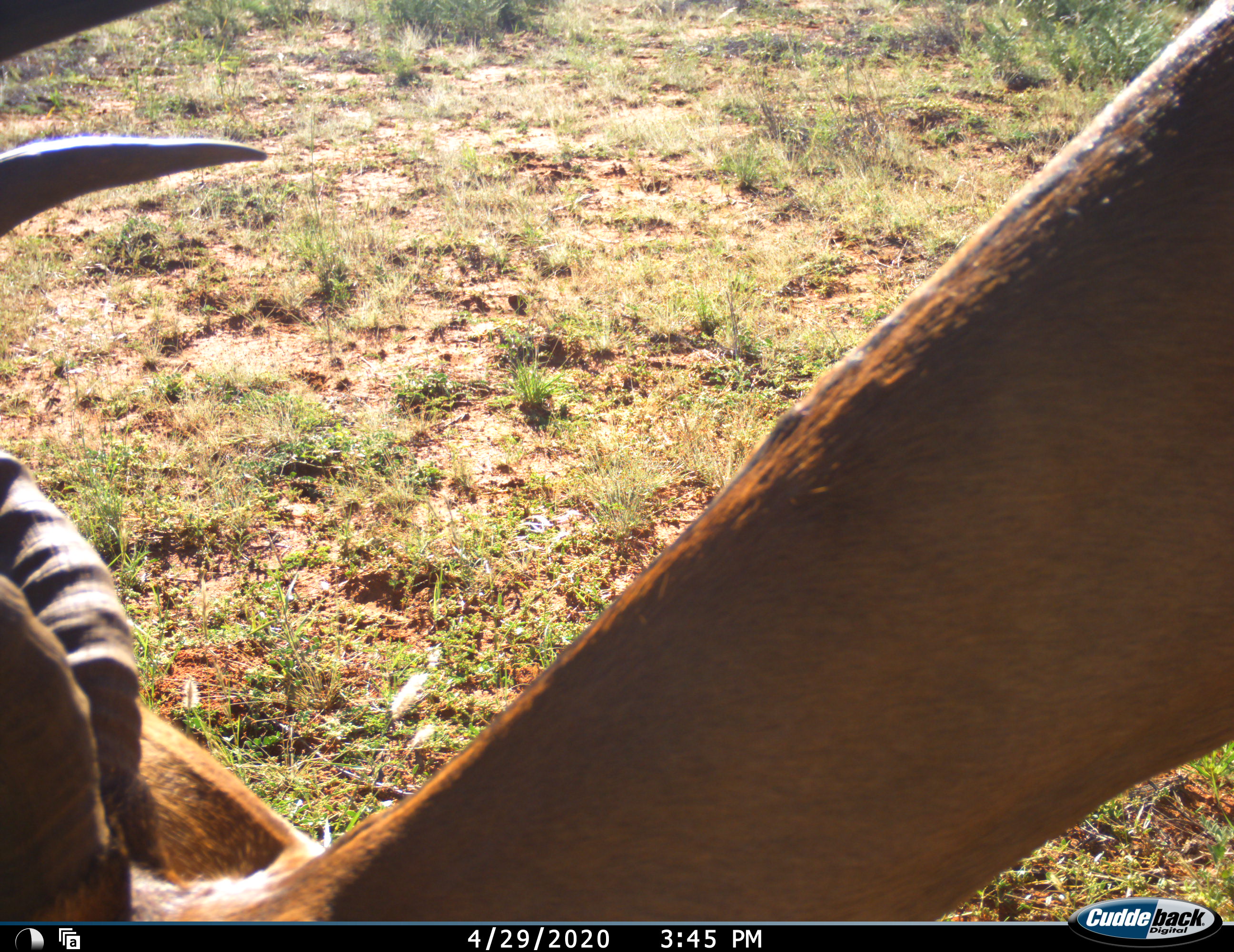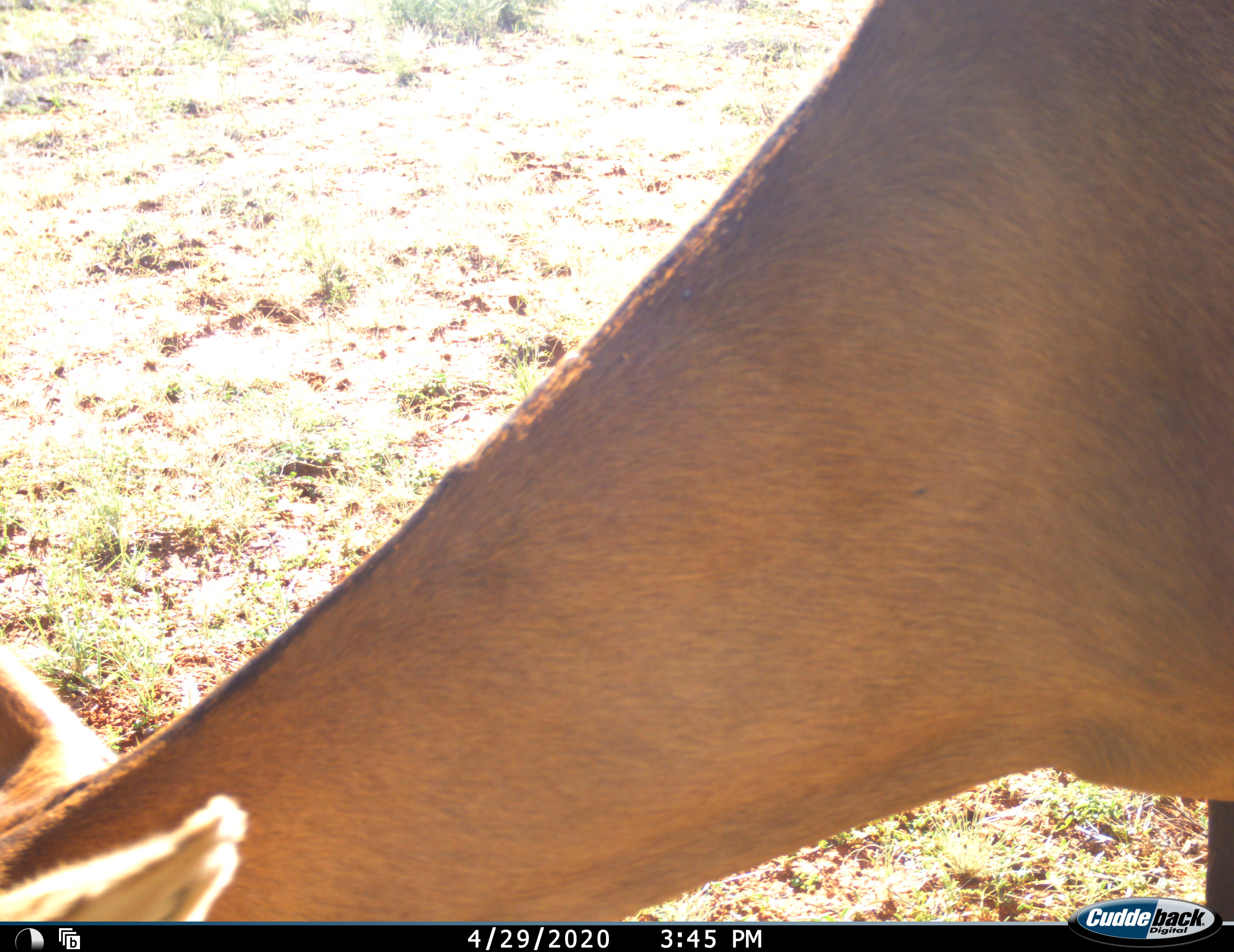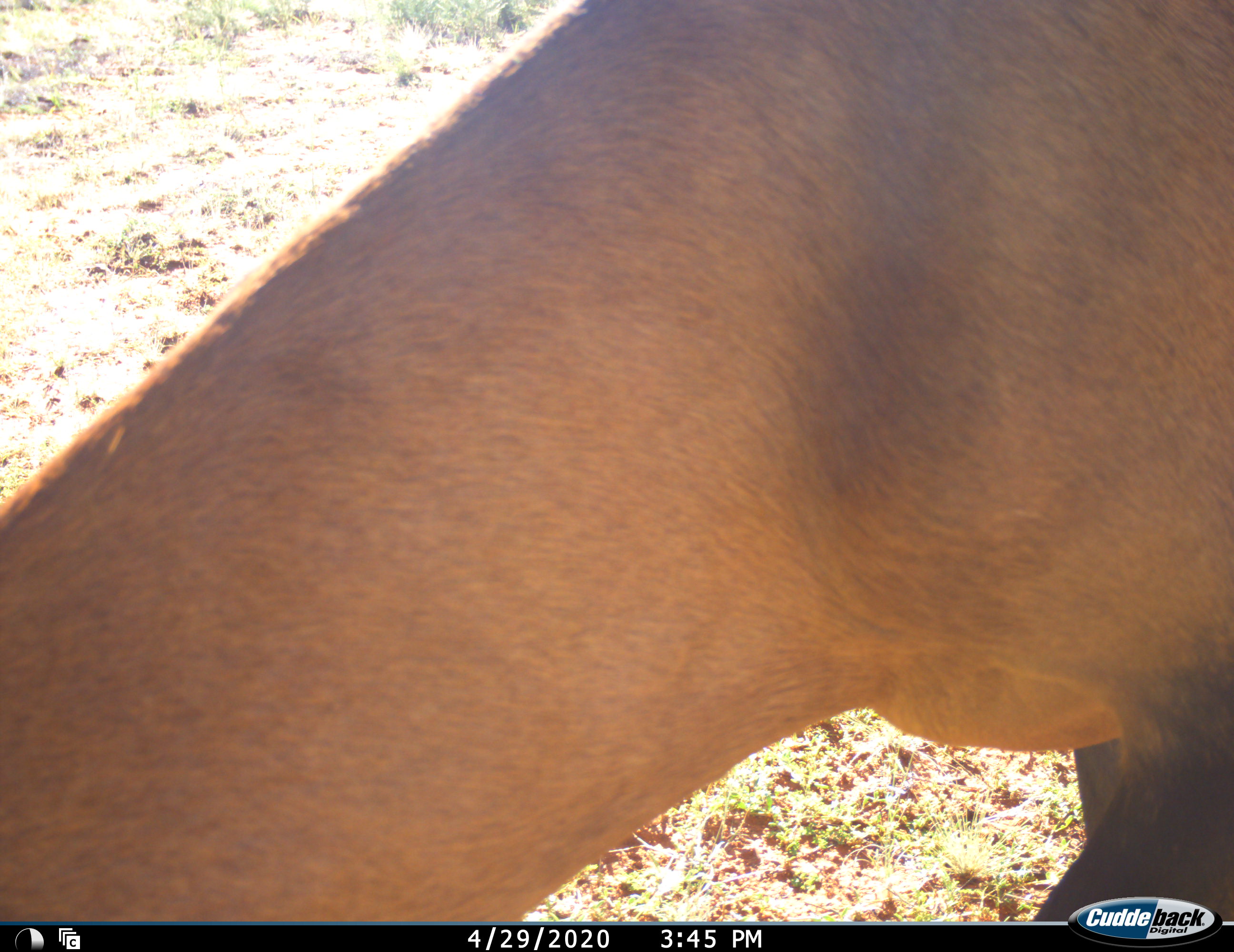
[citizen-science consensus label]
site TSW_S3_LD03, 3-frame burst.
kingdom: Animalia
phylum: Chordata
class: Mammalia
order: Artiodactyla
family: Bovidae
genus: Alcelaphus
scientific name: Alcelaphus buselaphus caama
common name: red hartebeest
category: hartebeestred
Hartebeestred (red hartebeest) (Alcelaphus buselaphus caama), count 1. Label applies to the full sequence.